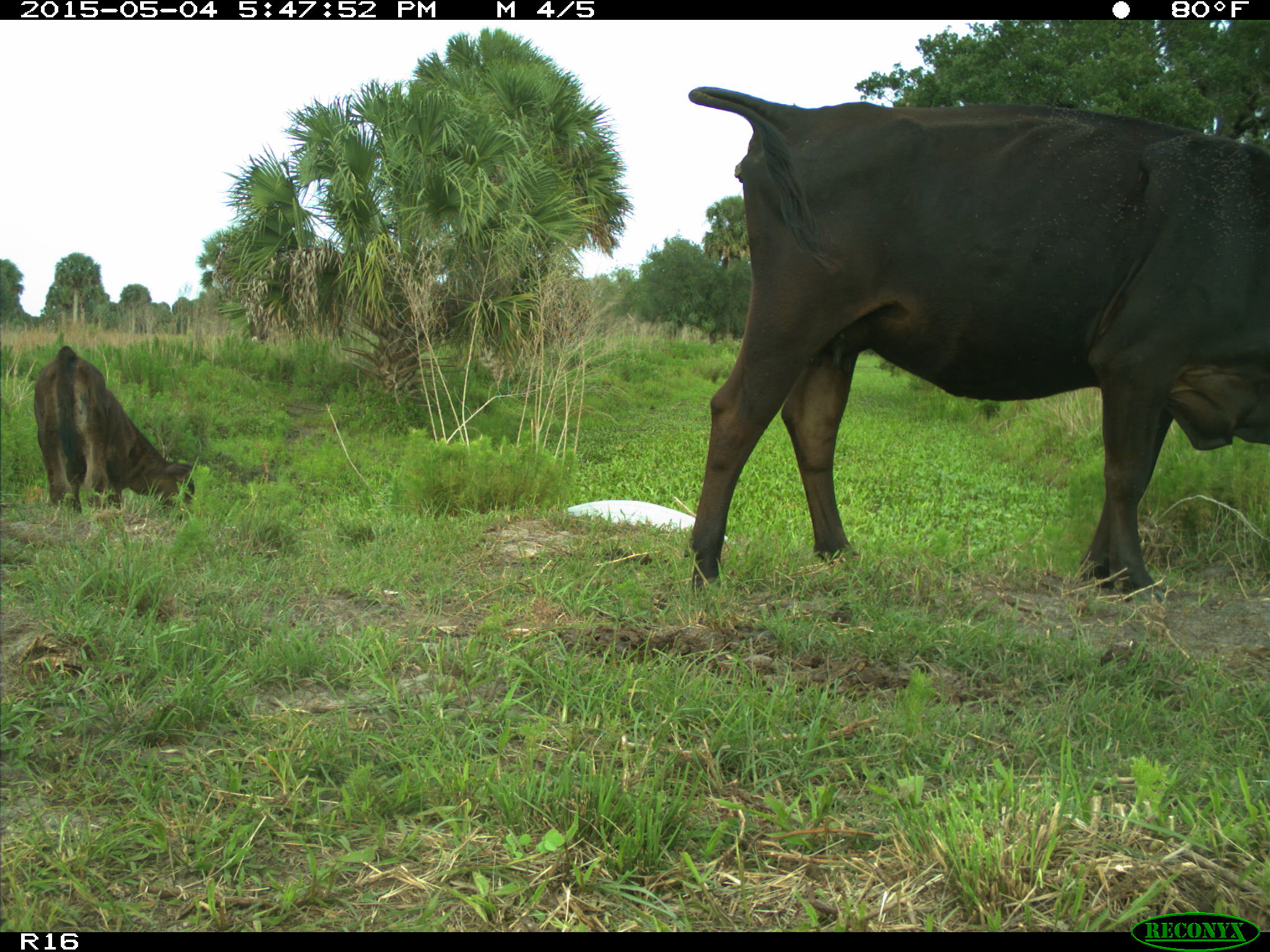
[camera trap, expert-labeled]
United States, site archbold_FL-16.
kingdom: Animalia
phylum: Chordata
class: Mammalia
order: Artiodactyla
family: Bovidae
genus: Bos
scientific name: Bos taurus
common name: domestic cow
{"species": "Bos taurus (domestic cow)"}